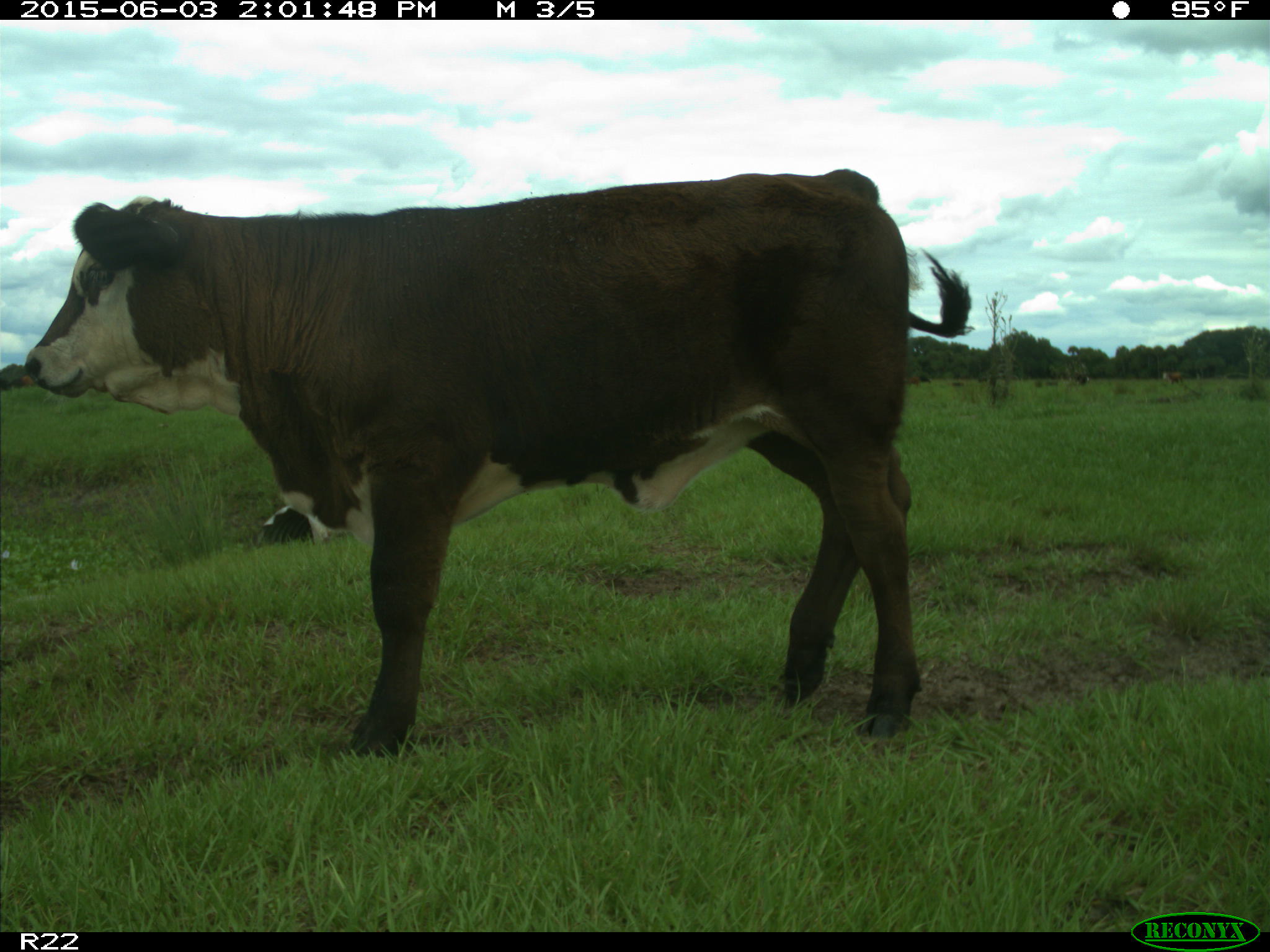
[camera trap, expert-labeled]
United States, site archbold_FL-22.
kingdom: Animalia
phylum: Chordata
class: Mammalia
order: Artiodactyla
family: Bovidae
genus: Bos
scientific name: Bos taurus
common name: domestic cow